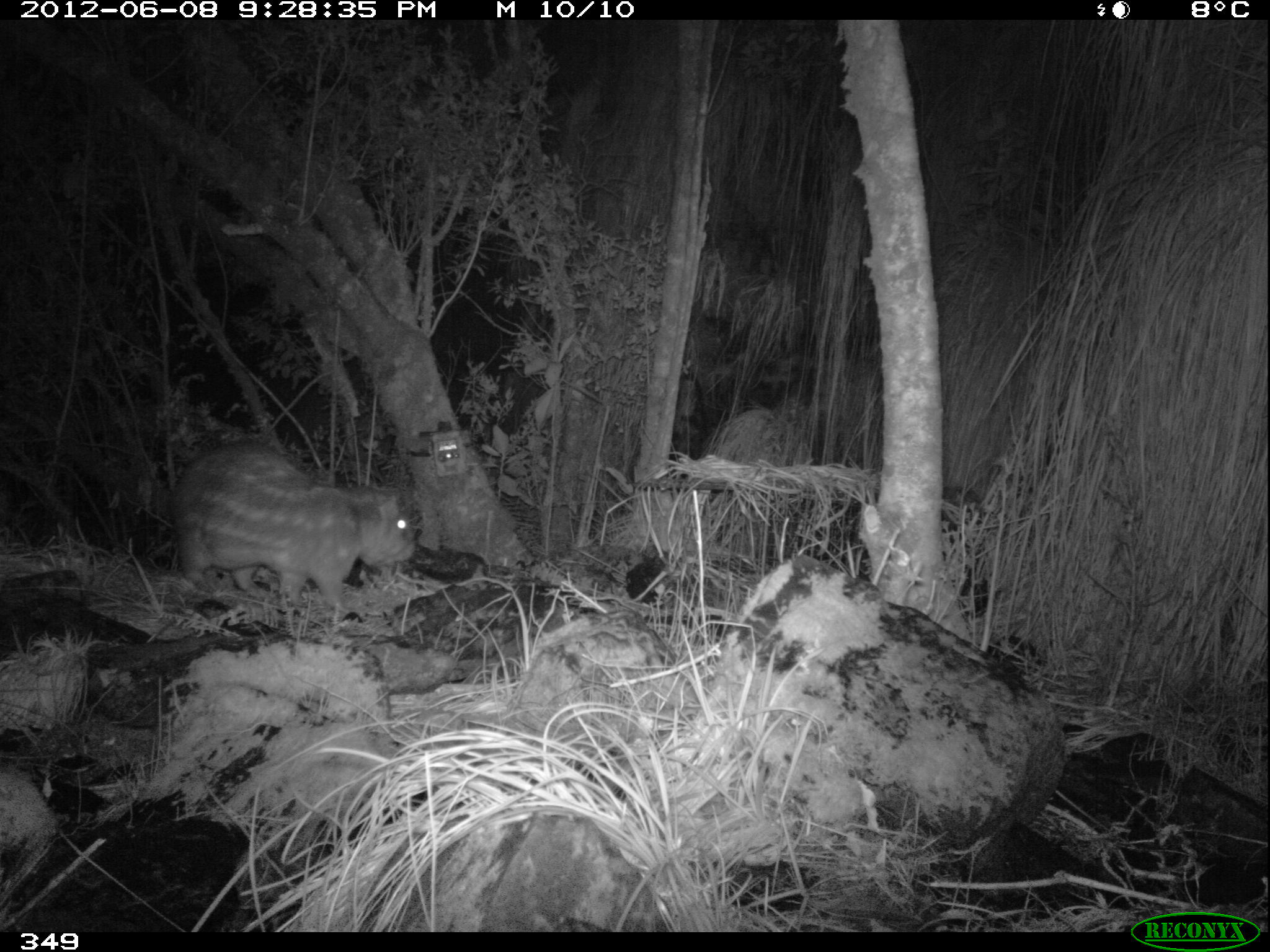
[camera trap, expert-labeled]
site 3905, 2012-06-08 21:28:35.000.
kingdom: Animalia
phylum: Chordata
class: Mammalia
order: Rodentia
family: Cuniculidae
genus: Cuniculus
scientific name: Cuniculus taczanowskii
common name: mountain paca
Cuniculus taczanowskii (mountain paca).